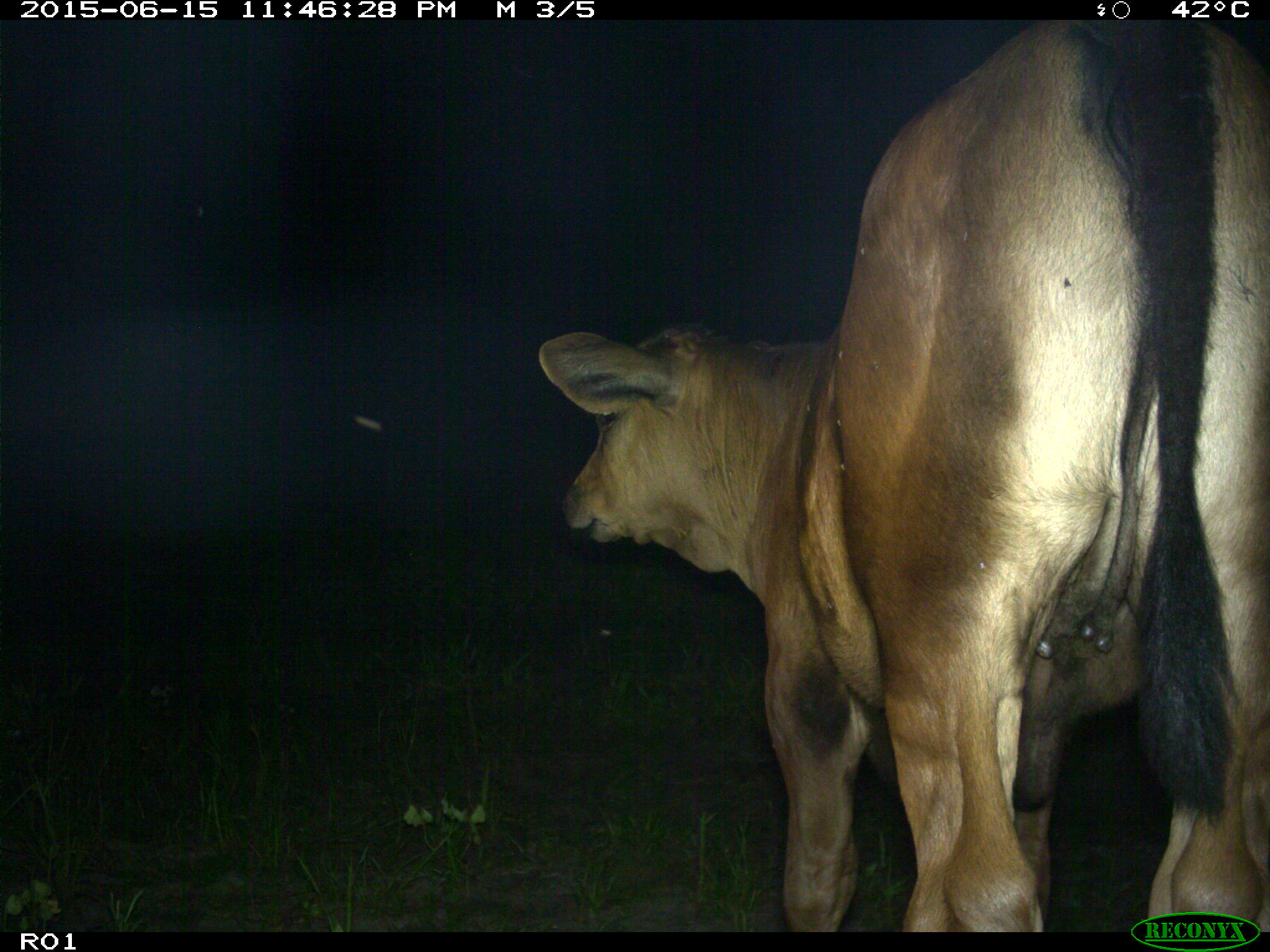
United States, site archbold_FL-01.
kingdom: Animalia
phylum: Chordata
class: Mammalia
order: Artiodactyla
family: Bovidae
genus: Bos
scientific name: Bos taurus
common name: domestic cow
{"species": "Bos taurus (domestic cow)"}